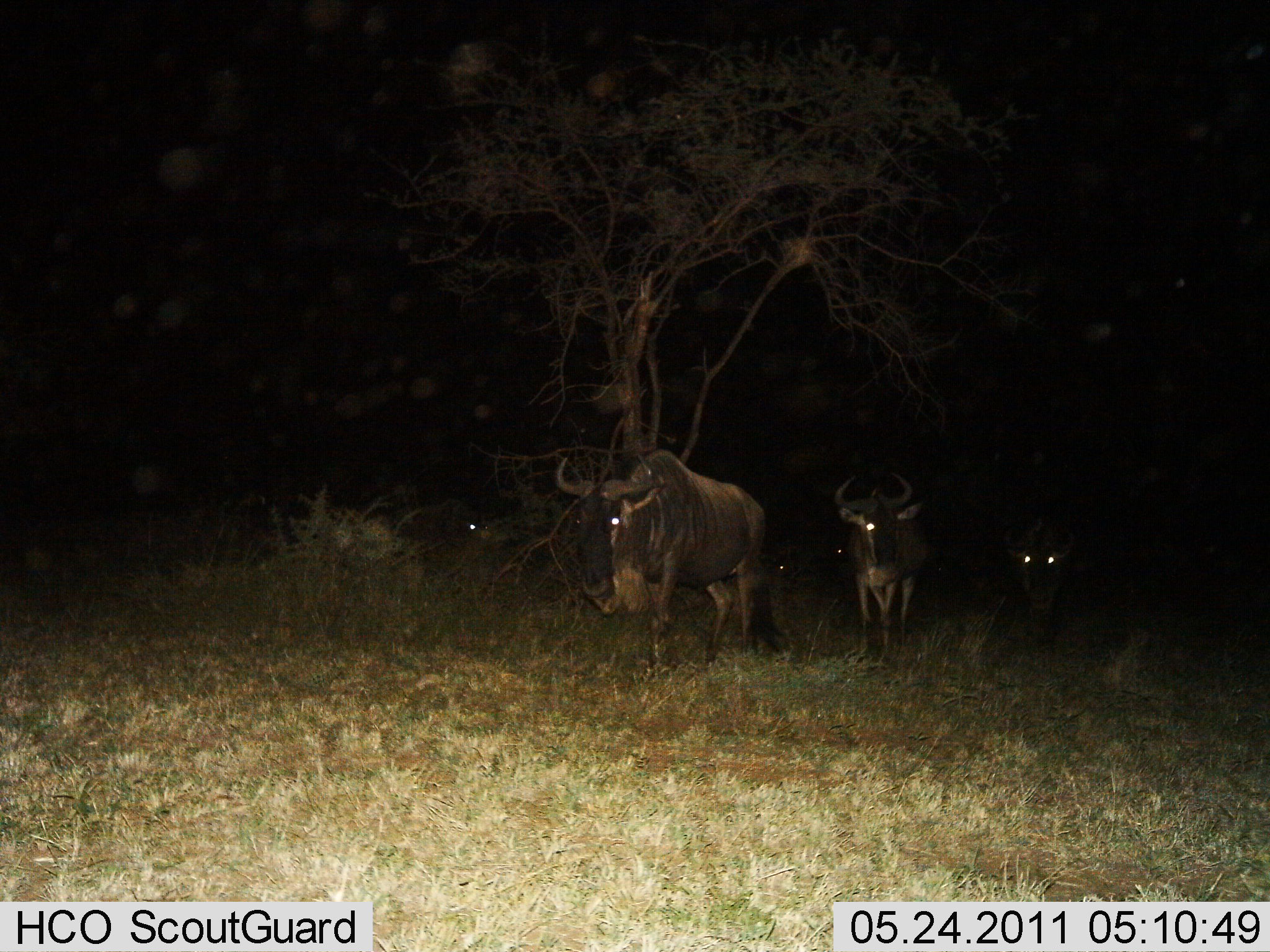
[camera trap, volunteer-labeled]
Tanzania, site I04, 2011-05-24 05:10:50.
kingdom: Animalia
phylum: Chordata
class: Mammalia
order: Artiodactyla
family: Bovidae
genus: Connochaetes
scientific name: Connochaetes taurinus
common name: blue wildebeest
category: wildebeest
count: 6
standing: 38%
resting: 0%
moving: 69%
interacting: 0%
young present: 0%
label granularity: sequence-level